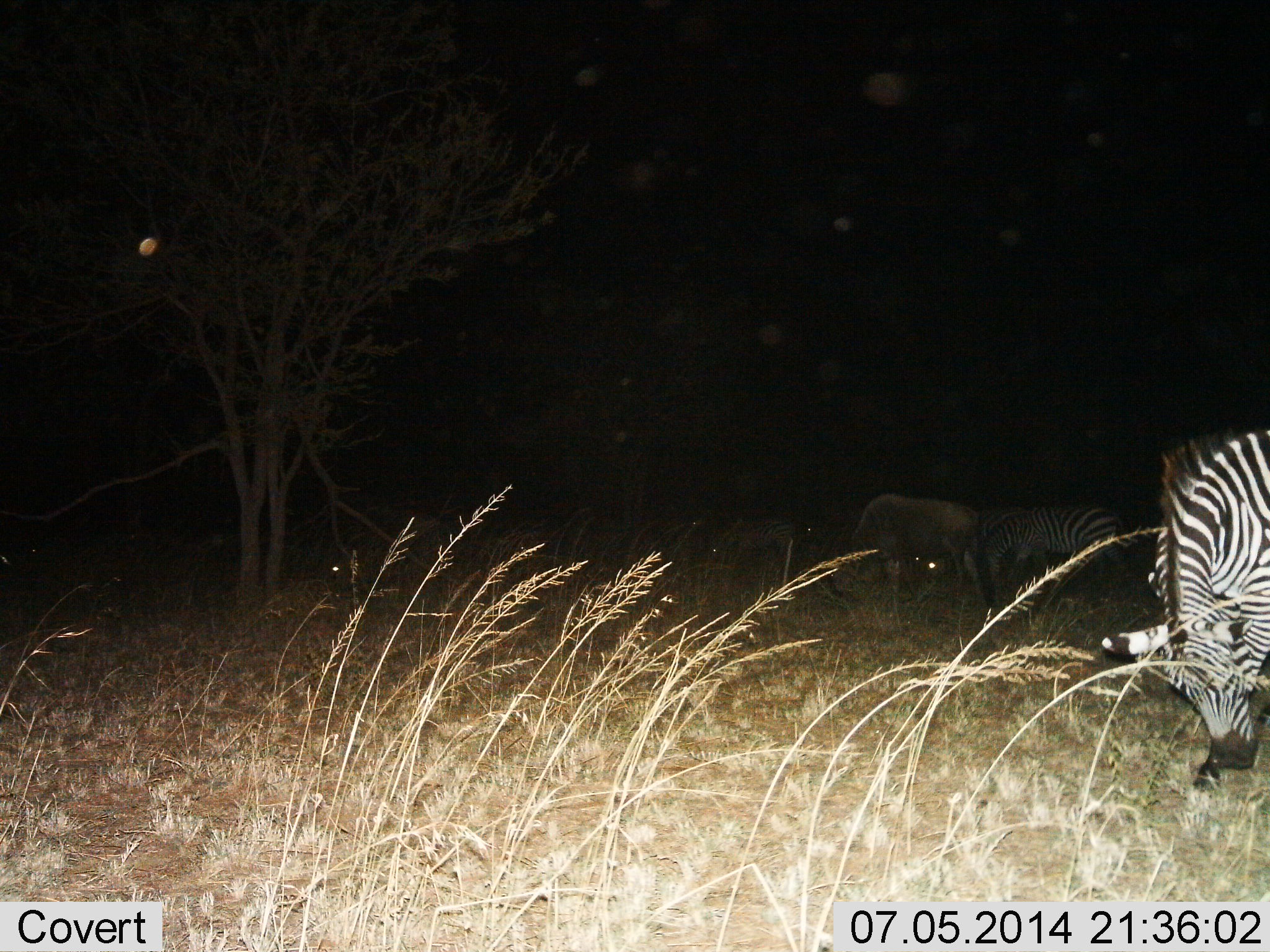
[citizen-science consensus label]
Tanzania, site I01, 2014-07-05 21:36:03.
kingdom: Animalia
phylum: Chordata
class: Mammalia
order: Artiodactyla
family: Bovidae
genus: Connochaetes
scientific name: Connochaetes taurinus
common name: blue wildebeest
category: wildebeest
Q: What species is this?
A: Wildebeest (blue wildebeest) (Connochaetes taurinus).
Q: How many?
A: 4.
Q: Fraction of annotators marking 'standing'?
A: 50%.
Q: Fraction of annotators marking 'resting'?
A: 0%.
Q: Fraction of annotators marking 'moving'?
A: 0%.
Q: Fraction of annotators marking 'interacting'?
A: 0%.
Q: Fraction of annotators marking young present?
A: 0%.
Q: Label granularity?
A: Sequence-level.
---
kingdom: Animalia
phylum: Chordata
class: Mammalia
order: Perissodactyla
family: Equidae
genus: Equus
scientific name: Equus quagga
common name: plains zebra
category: zebra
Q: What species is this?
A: Zebra (plains zebra) (Equus quagga).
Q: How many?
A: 2.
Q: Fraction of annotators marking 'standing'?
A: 22%.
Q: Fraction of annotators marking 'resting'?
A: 0%.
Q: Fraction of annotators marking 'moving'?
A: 0%.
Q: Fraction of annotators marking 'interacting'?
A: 0%.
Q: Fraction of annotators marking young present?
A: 0%.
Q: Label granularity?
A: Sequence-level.